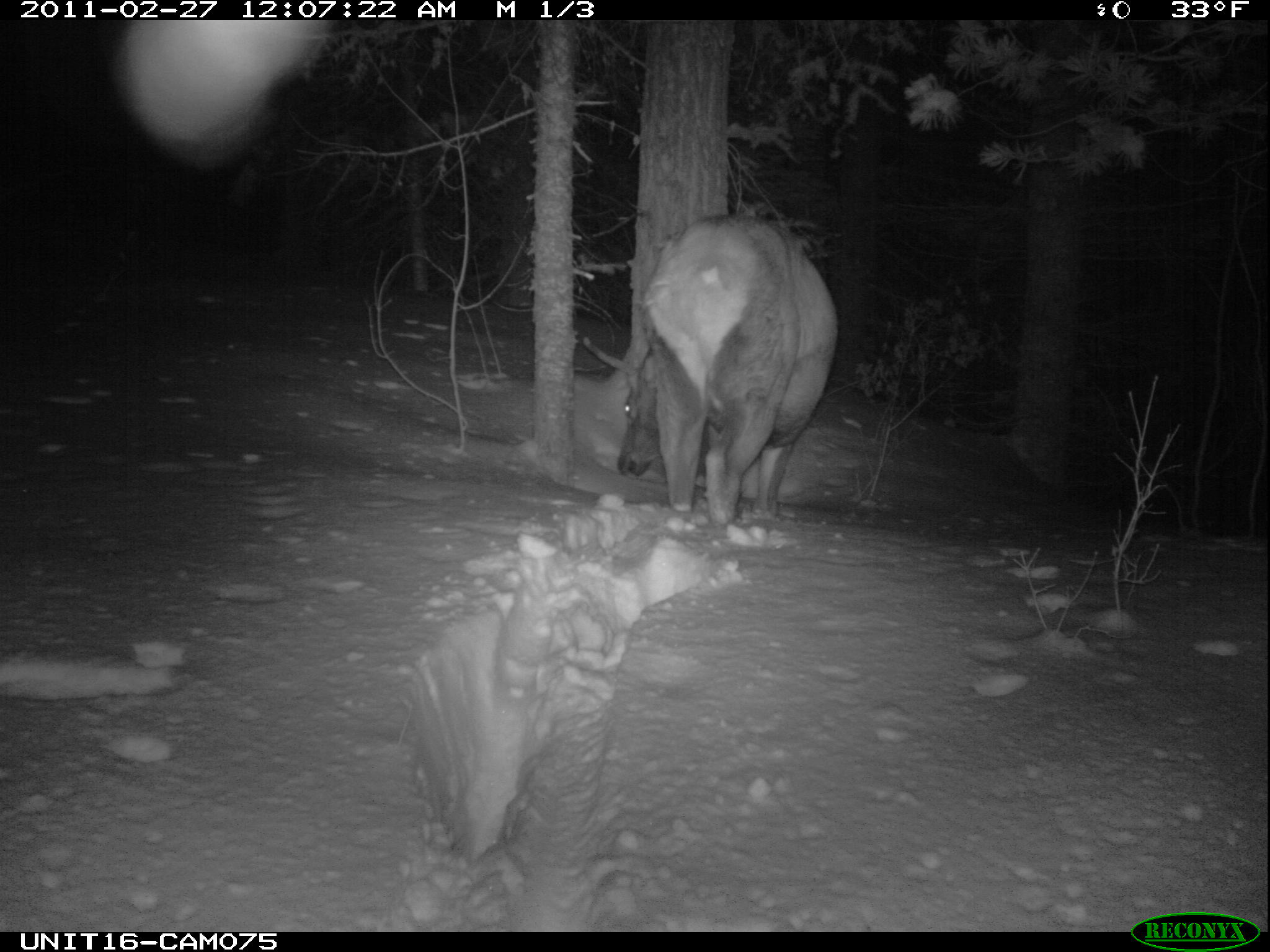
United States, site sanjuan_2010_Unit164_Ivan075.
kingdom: Animalia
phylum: Chordata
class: Mammalia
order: Artiodactyla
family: Cervidae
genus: Cervus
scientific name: Cervus elaphus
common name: red deer